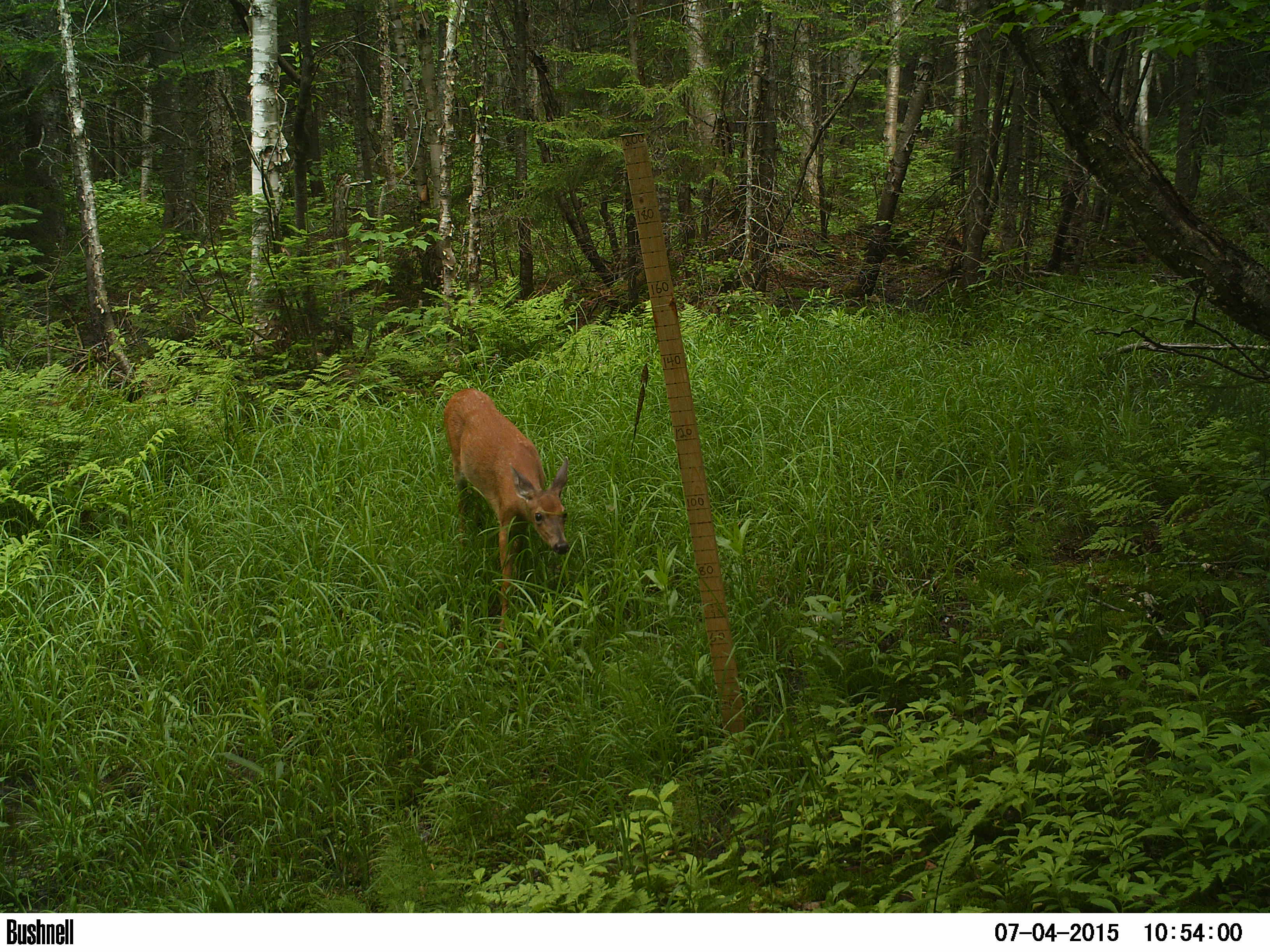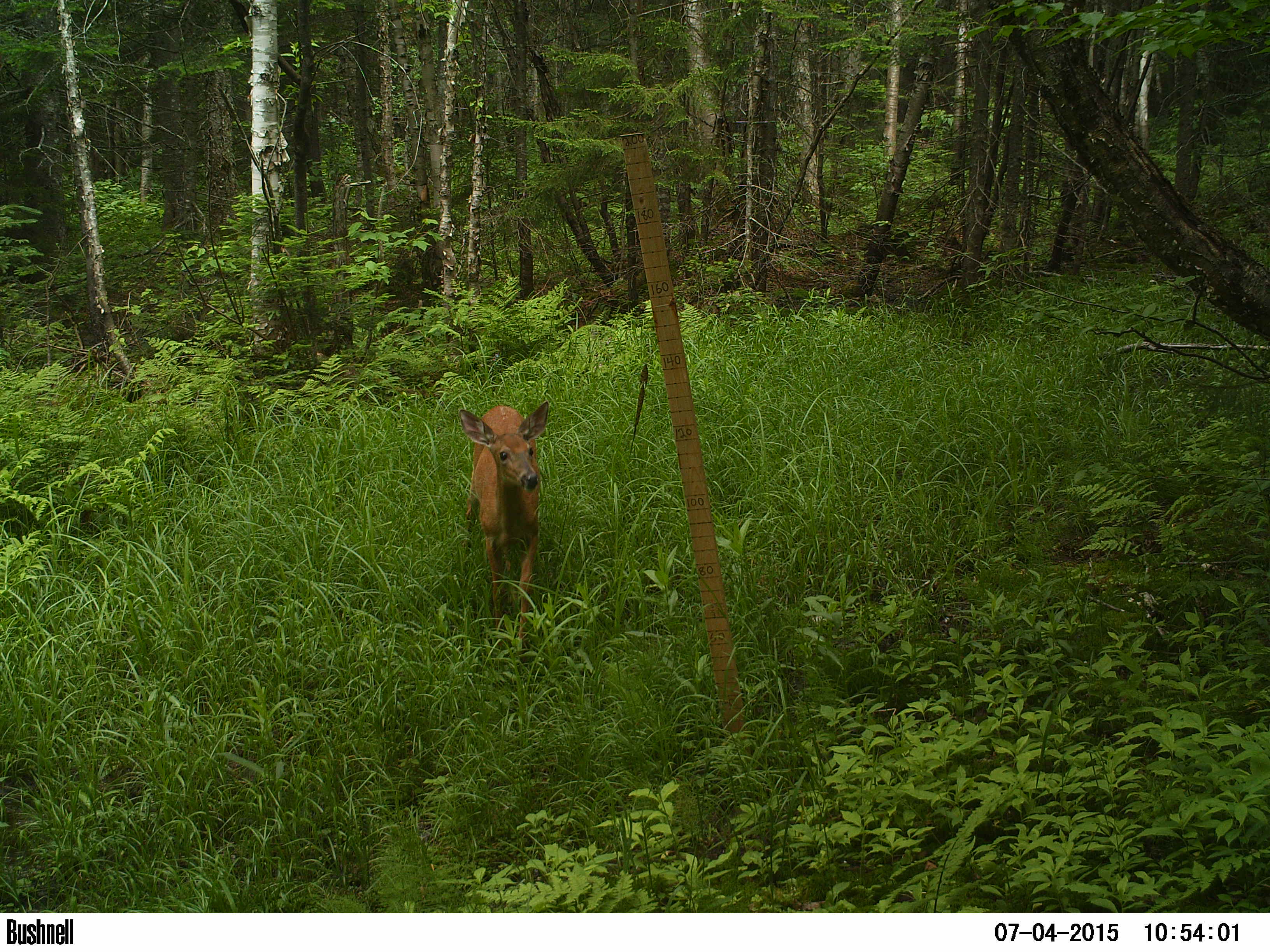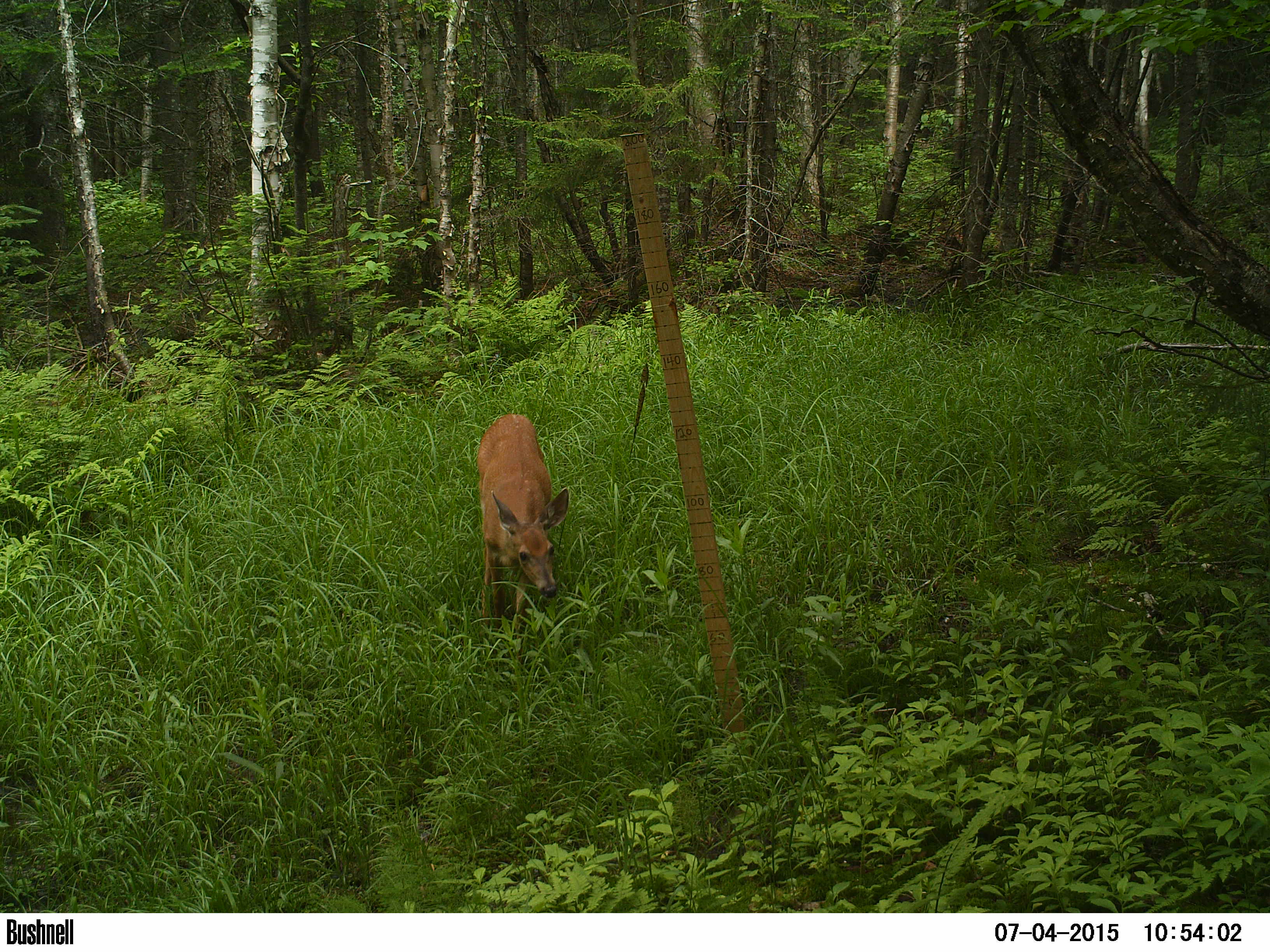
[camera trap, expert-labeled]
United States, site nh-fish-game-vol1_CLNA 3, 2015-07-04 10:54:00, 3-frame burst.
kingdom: Animalia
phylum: Chordata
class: Mammalia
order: Artiodactyla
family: Cervidae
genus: Odocoileus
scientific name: Odocoileus virginianus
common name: white-tailed deer